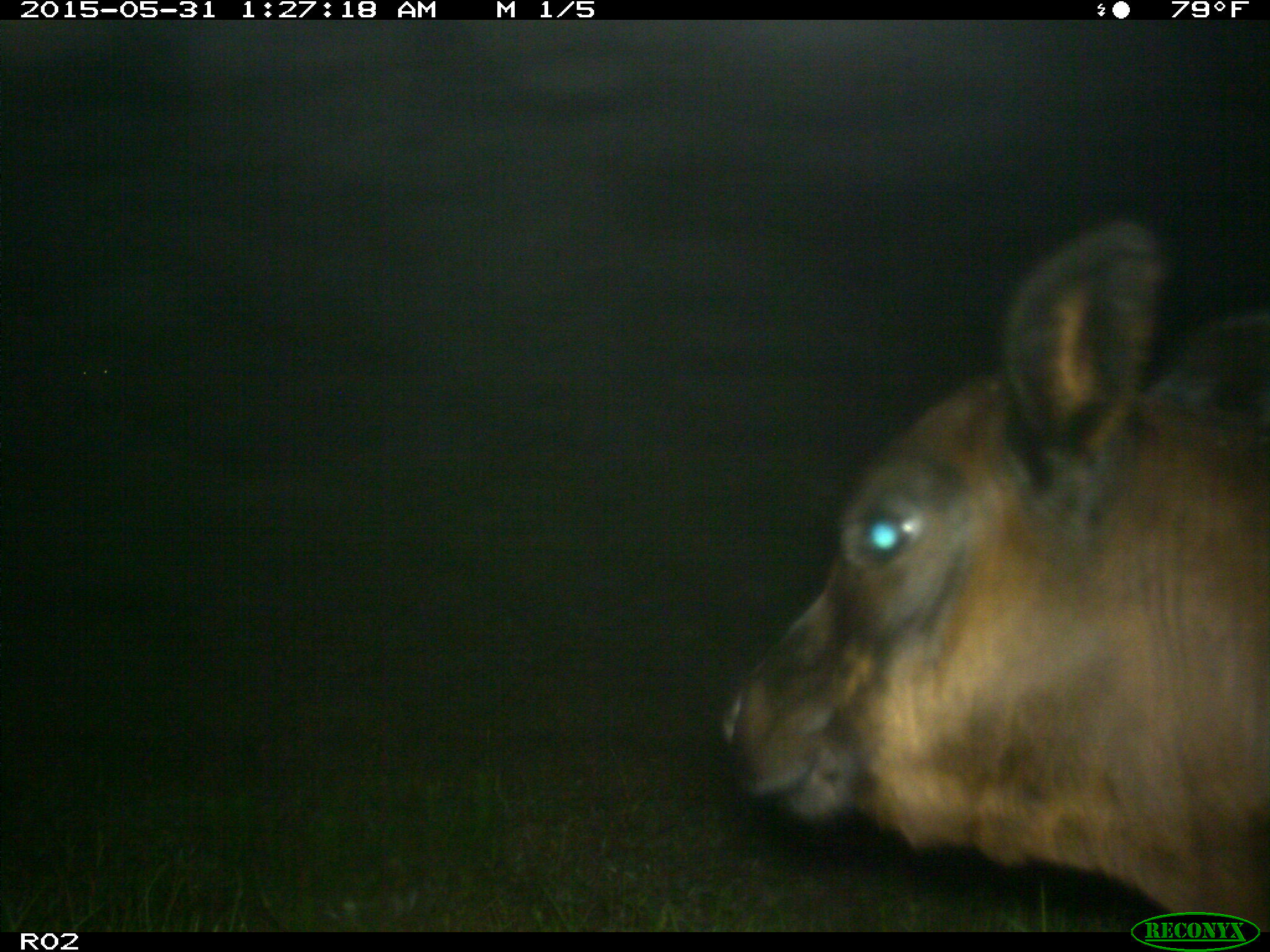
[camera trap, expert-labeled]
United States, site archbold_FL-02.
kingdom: Animalia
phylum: Chordata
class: Mammalia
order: Artiodactyla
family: Bovidae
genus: Bos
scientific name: Bos taurus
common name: domestic cow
Bos taurus (domestic cow).